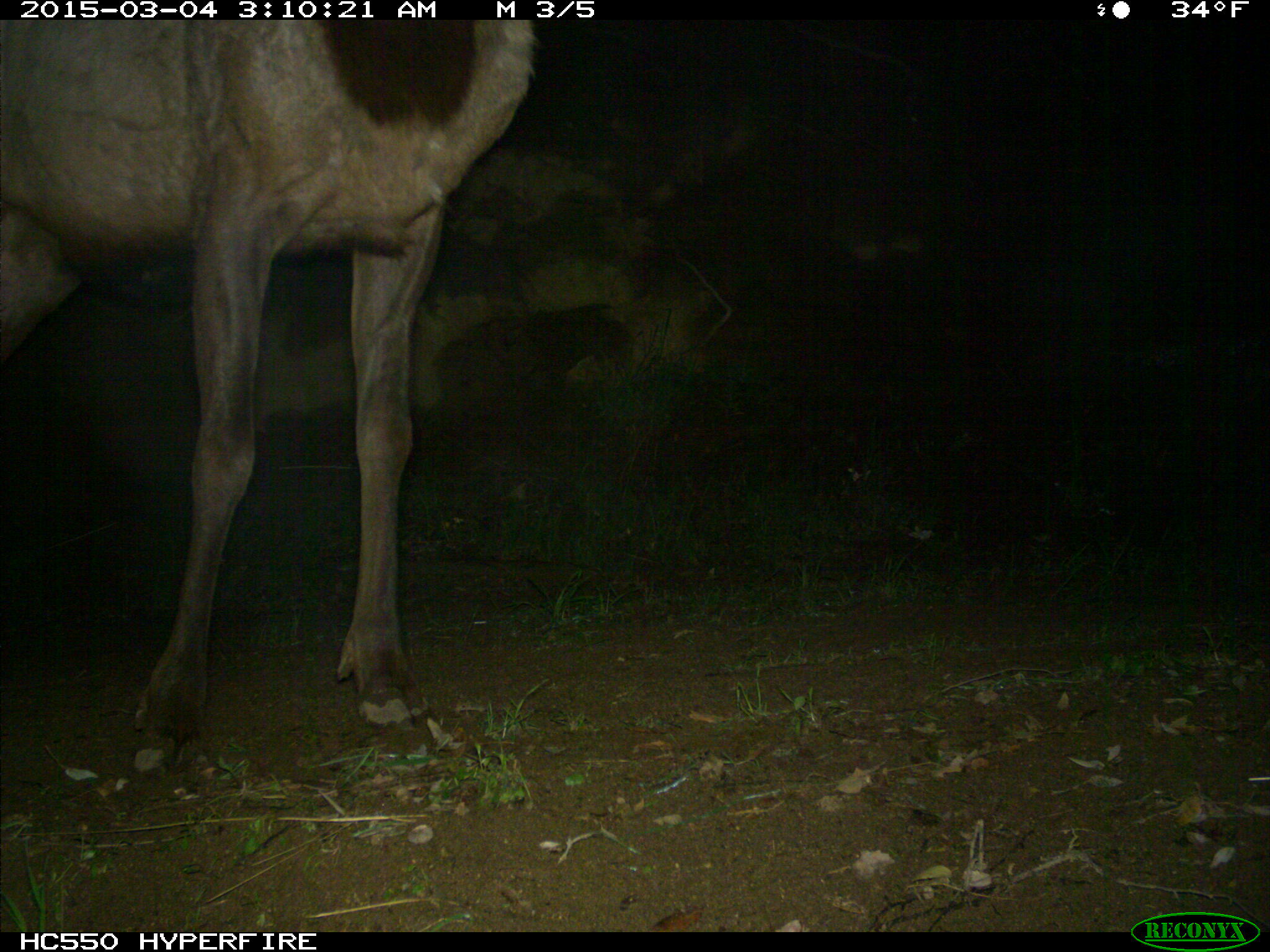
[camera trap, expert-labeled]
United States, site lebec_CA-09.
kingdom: Animalia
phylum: Chordata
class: Mammalia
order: Artiodactyla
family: Cervidae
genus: Cervus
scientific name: Cervus canadensis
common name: elk